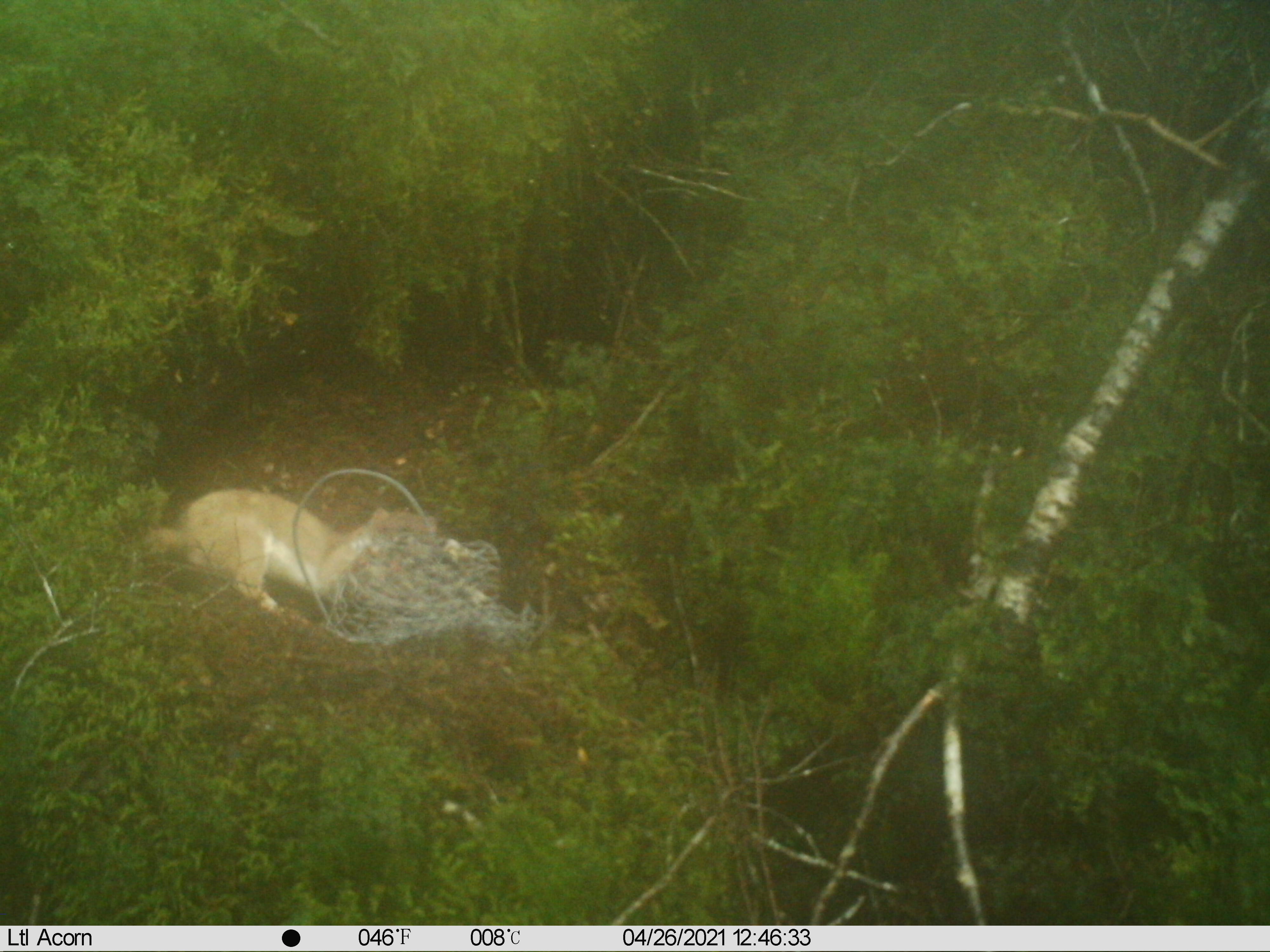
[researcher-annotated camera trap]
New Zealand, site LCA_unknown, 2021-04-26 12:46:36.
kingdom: Animalia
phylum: Chordata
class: Mammalia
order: Carnivora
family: Mustelidae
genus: Mustela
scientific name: Mustela erminea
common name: stoat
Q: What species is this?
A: Stoat (Mustela erminea).